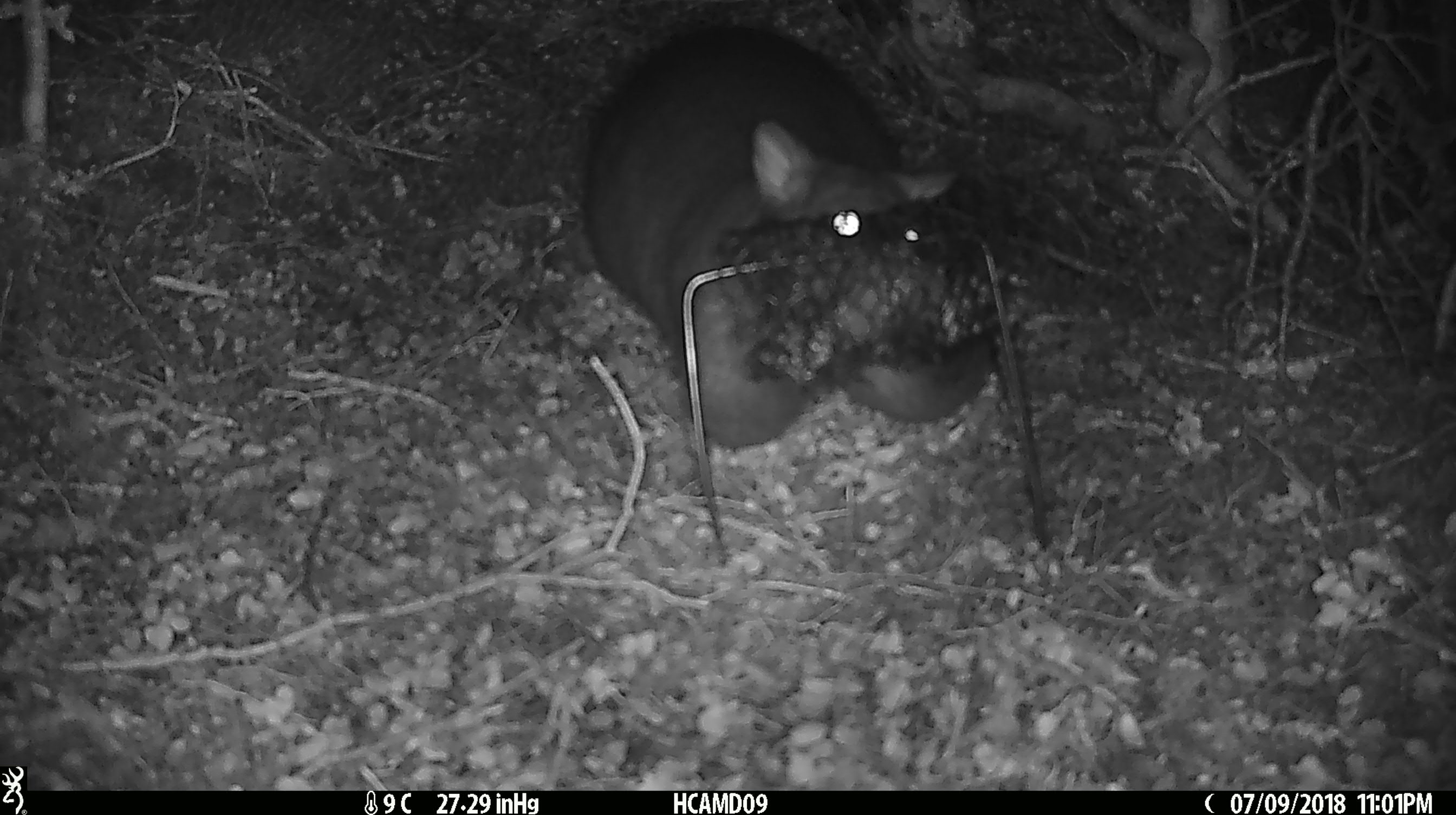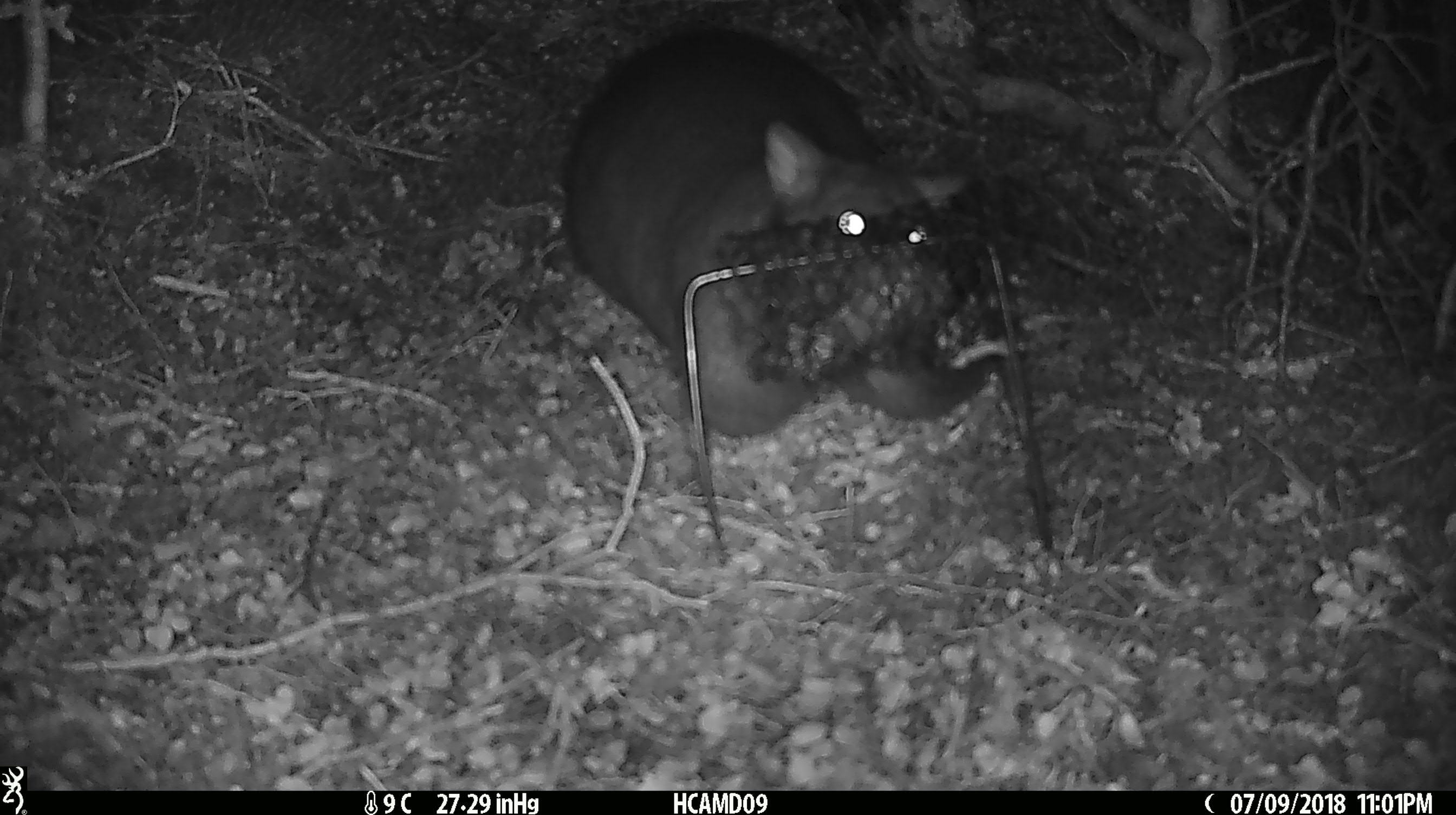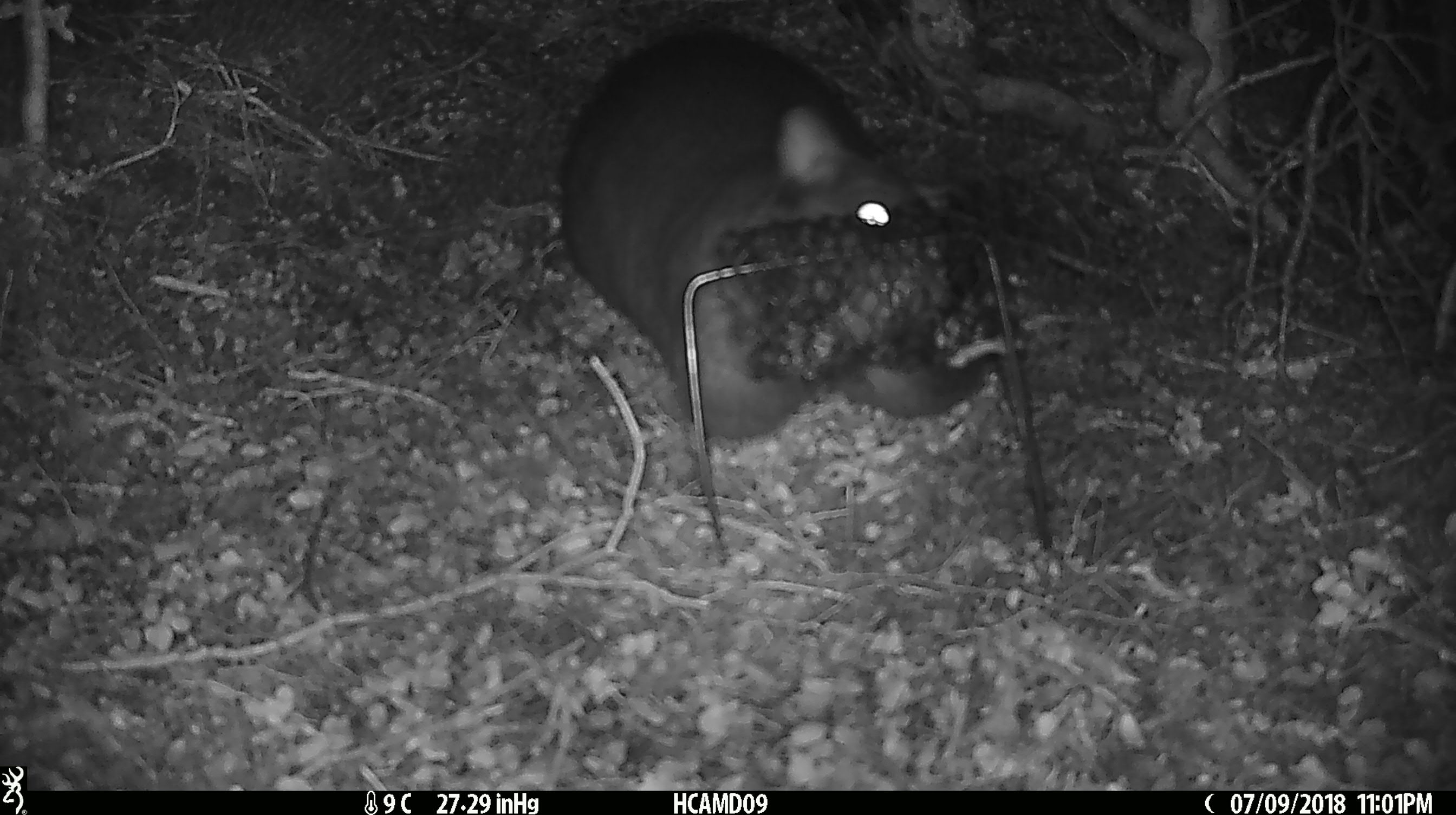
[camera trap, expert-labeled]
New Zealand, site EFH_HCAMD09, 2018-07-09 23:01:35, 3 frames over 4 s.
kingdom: Animalia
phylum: Chordata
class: Mammalia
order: Diprotodontia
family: Phalangeridae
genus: Trichosurus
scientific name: Trichosurus vulpecula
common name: common brushtail possum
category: possum